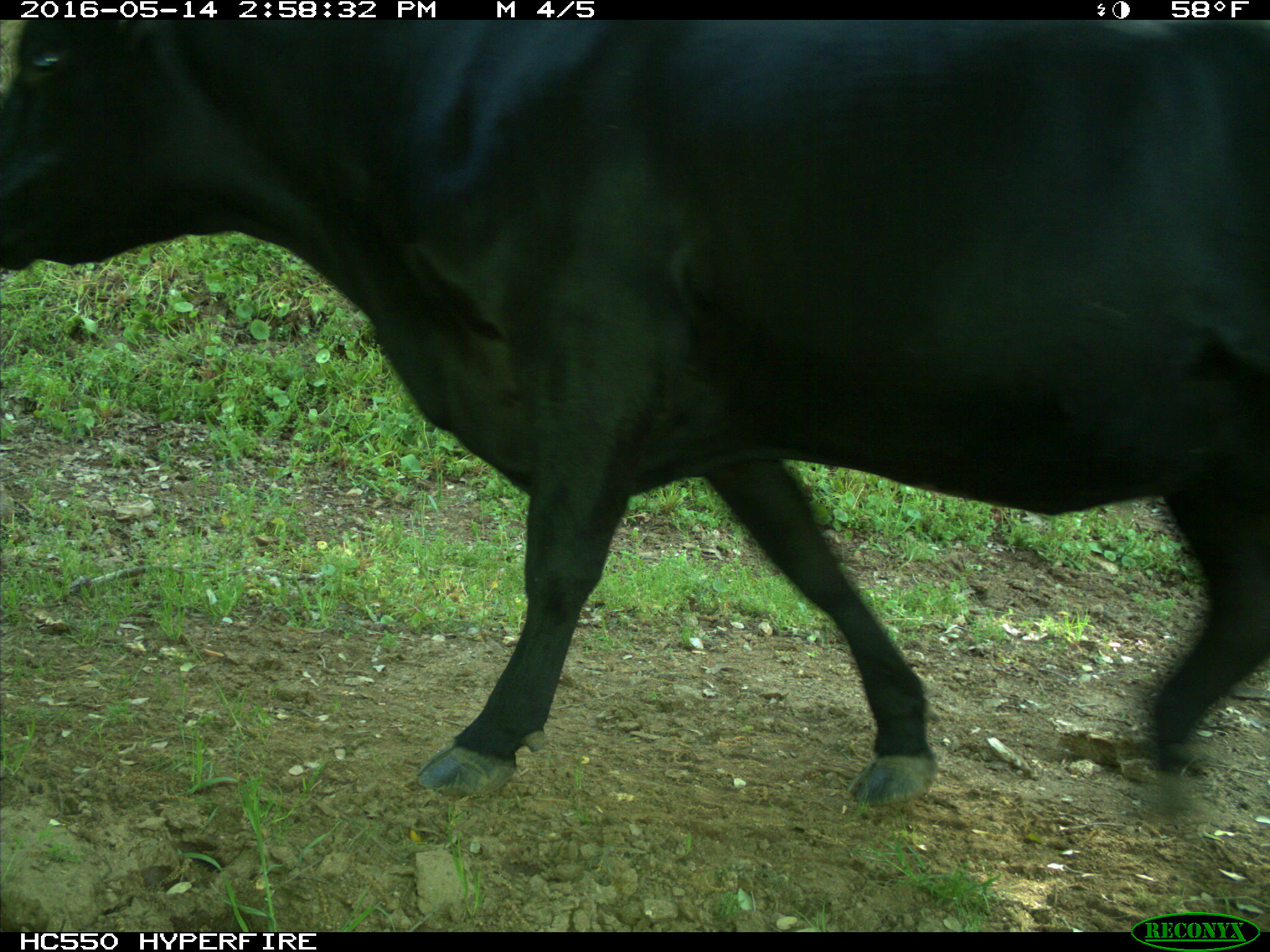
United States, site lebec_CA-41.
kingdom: Animalia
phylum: Chordata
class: Mammalia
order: Artiodactyla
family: Bovidae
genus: Bos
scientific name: Bos taurus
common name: domestic cow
Bos taurus (domestic cow).